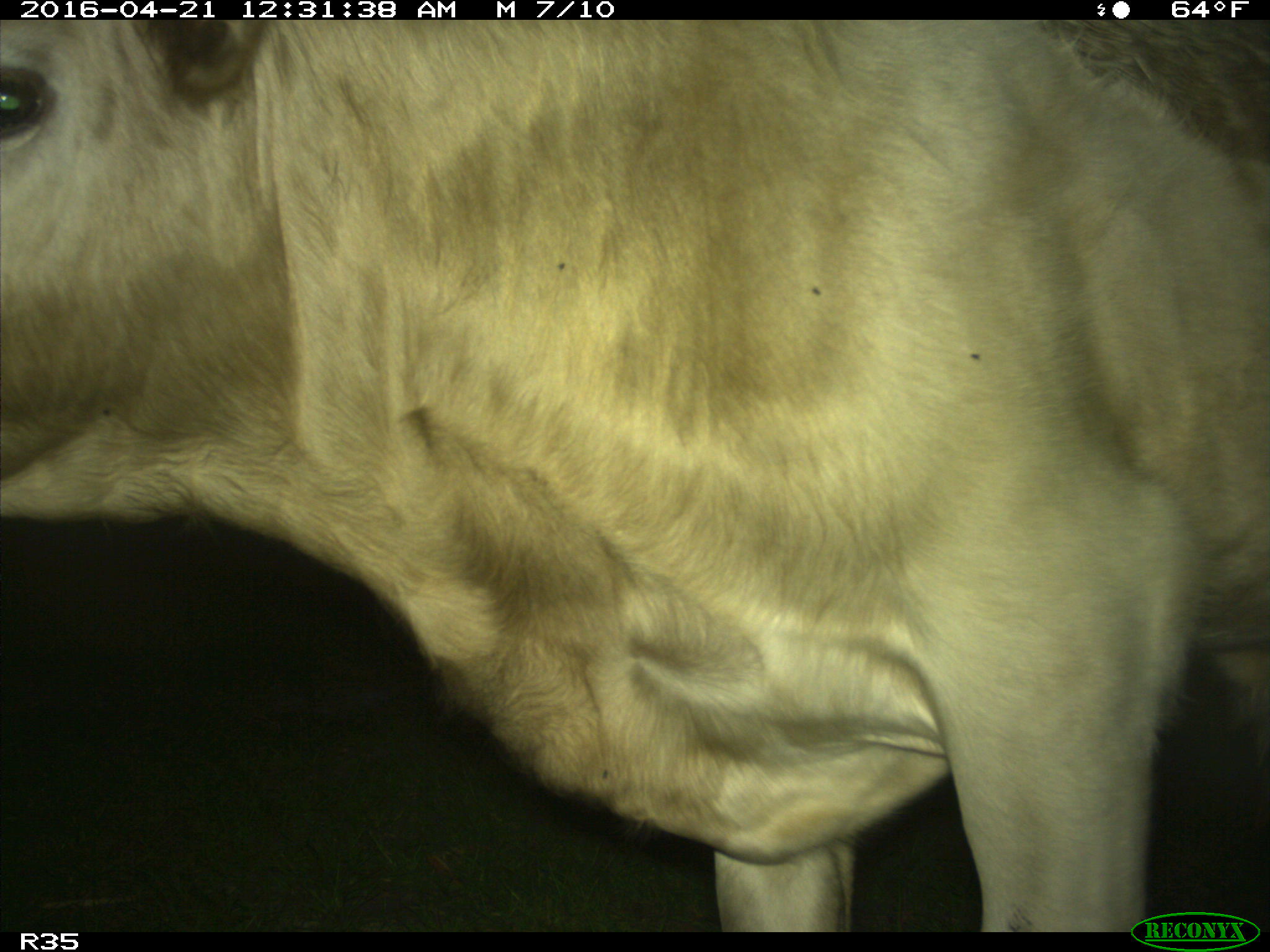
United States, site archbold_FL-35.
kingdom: Animalia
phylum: Chordata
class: Mammalia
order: Artiodactyla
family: Bovidae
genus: Bos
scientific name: Bos taurus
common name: domestic cow